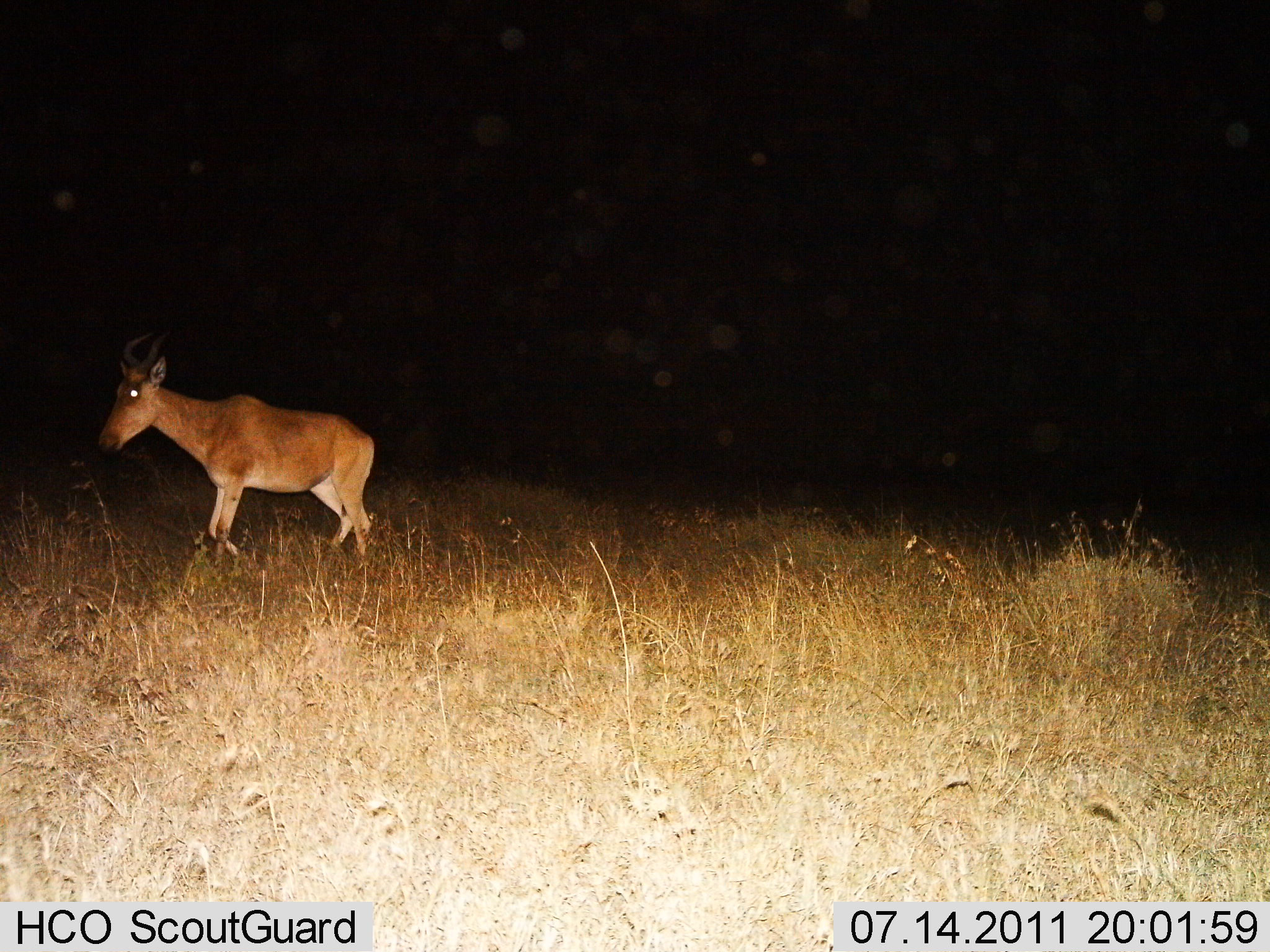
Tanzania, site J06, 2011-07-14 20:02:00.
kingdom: Animalia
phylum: Chordata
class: Mammalia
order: Artiodactyla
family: Bovidae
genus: Alcelaphus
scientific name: Alcelaphus buselaphus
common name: hartebeest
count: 1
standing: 8%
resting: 0%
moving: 100%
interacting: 0%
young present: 0%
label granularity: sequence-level